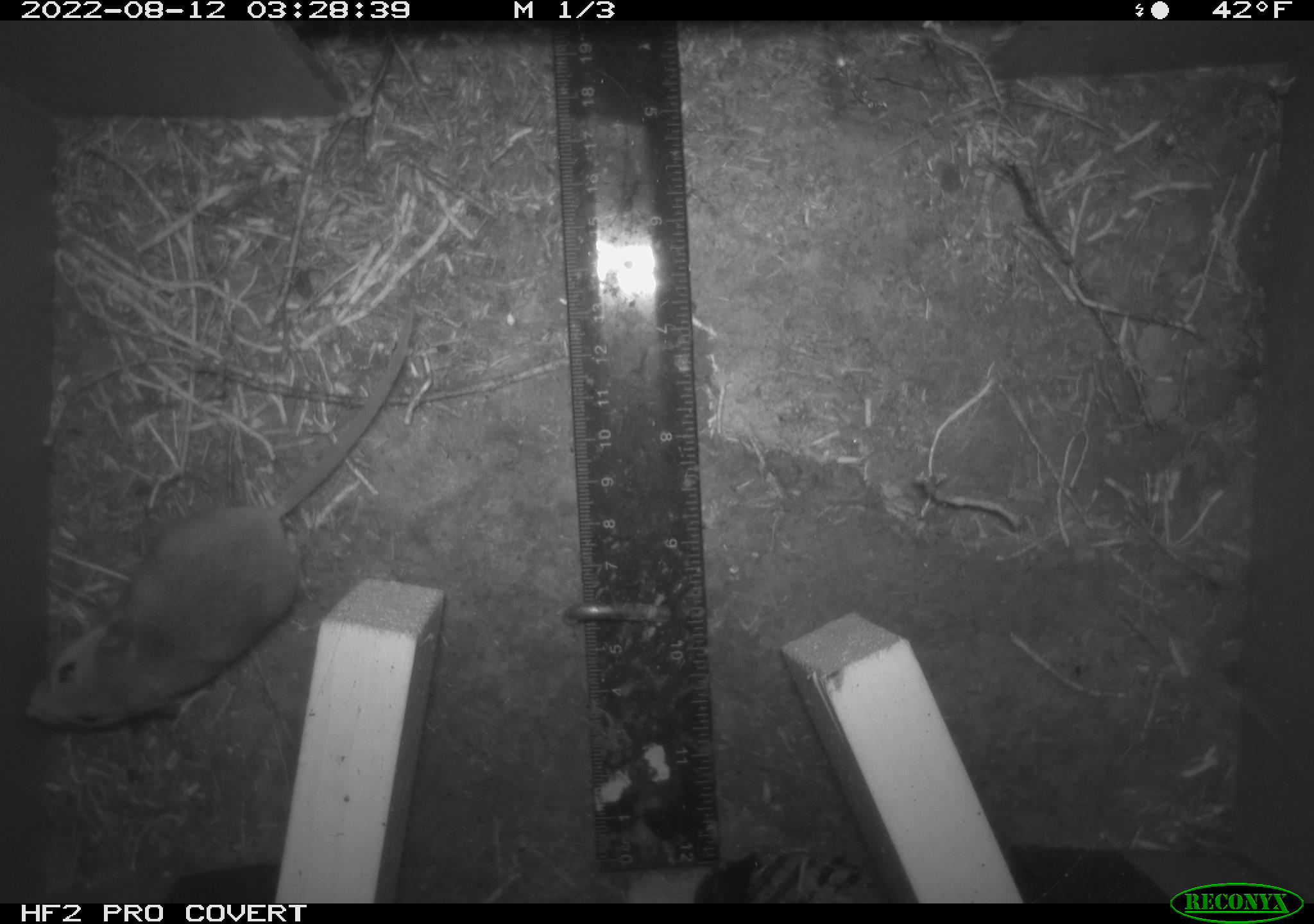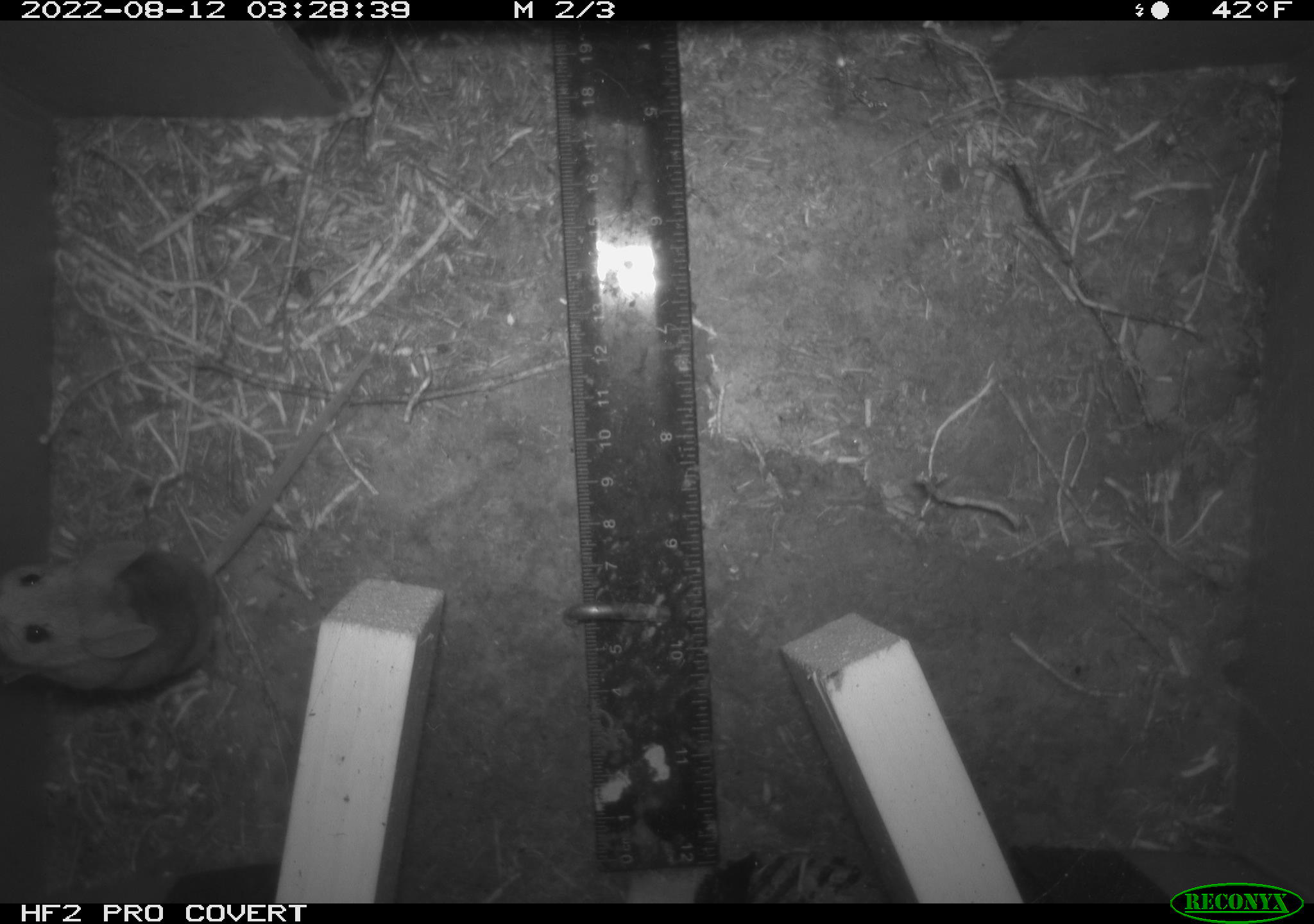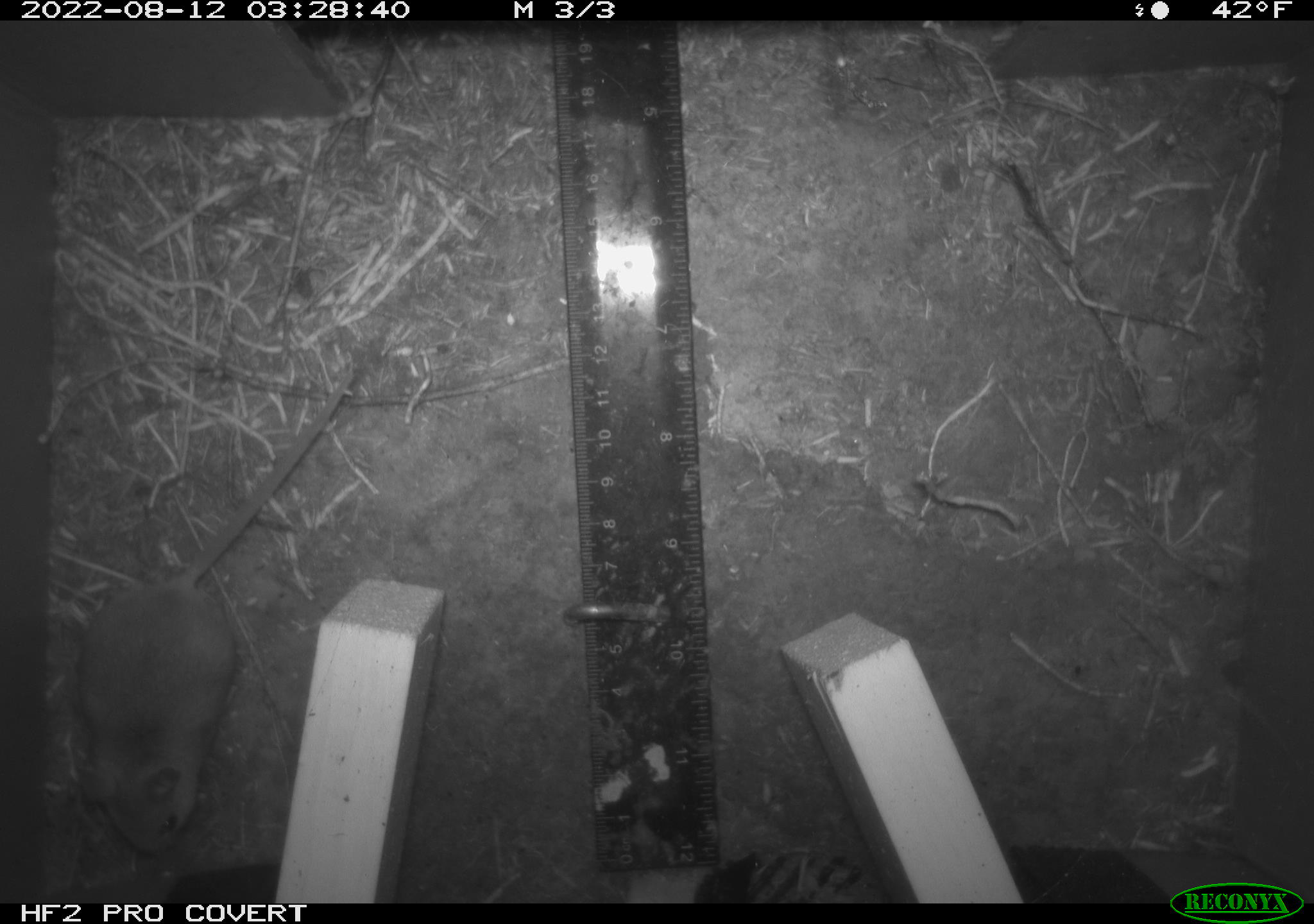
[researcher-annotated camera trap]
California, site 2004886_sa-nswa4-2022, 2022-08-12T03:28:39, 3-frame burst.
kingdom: Animalia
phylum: Chordata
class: Mammalia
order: Rodentia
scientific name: Rodentia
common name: rodent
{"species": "rodent (Rodentia)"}